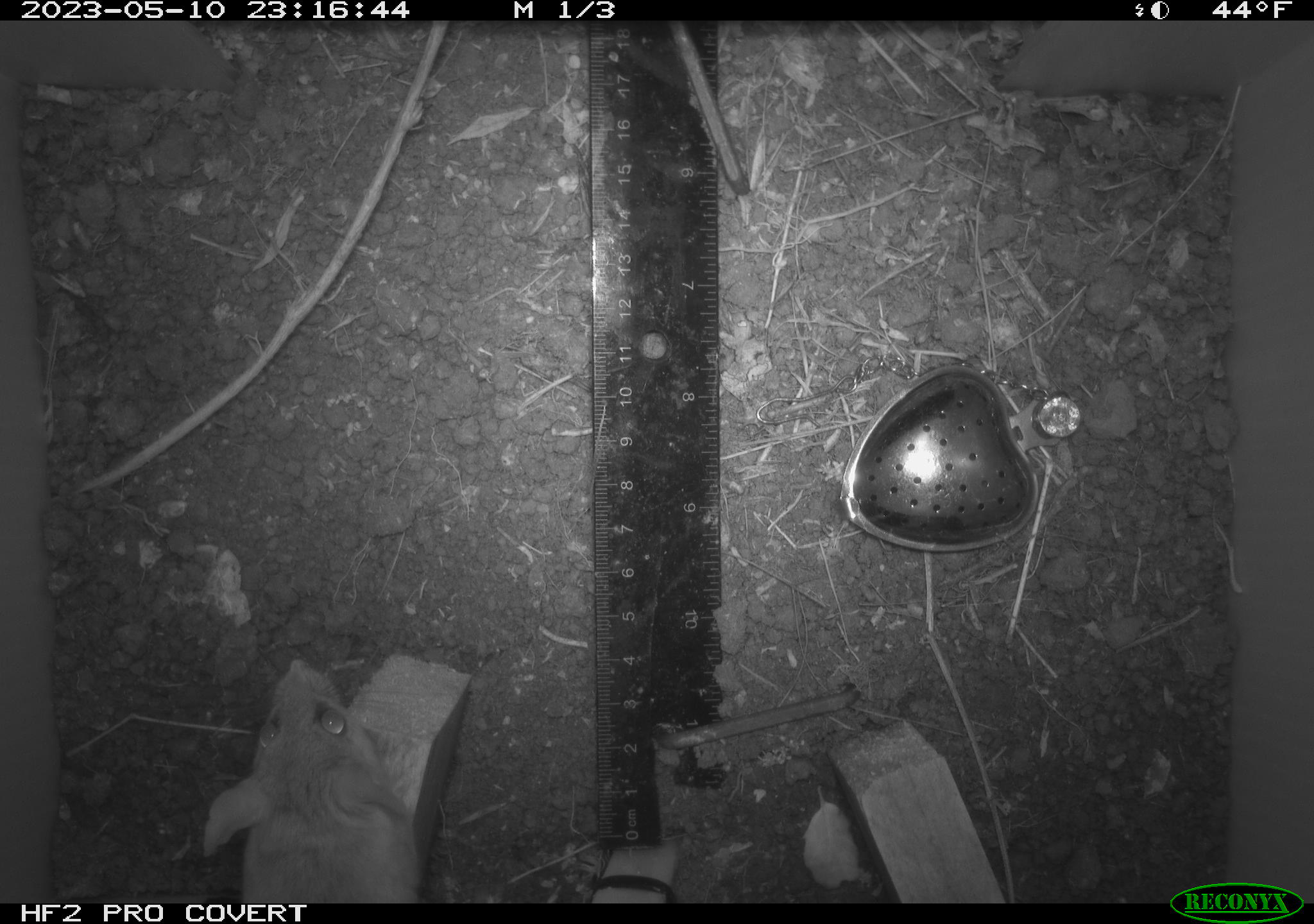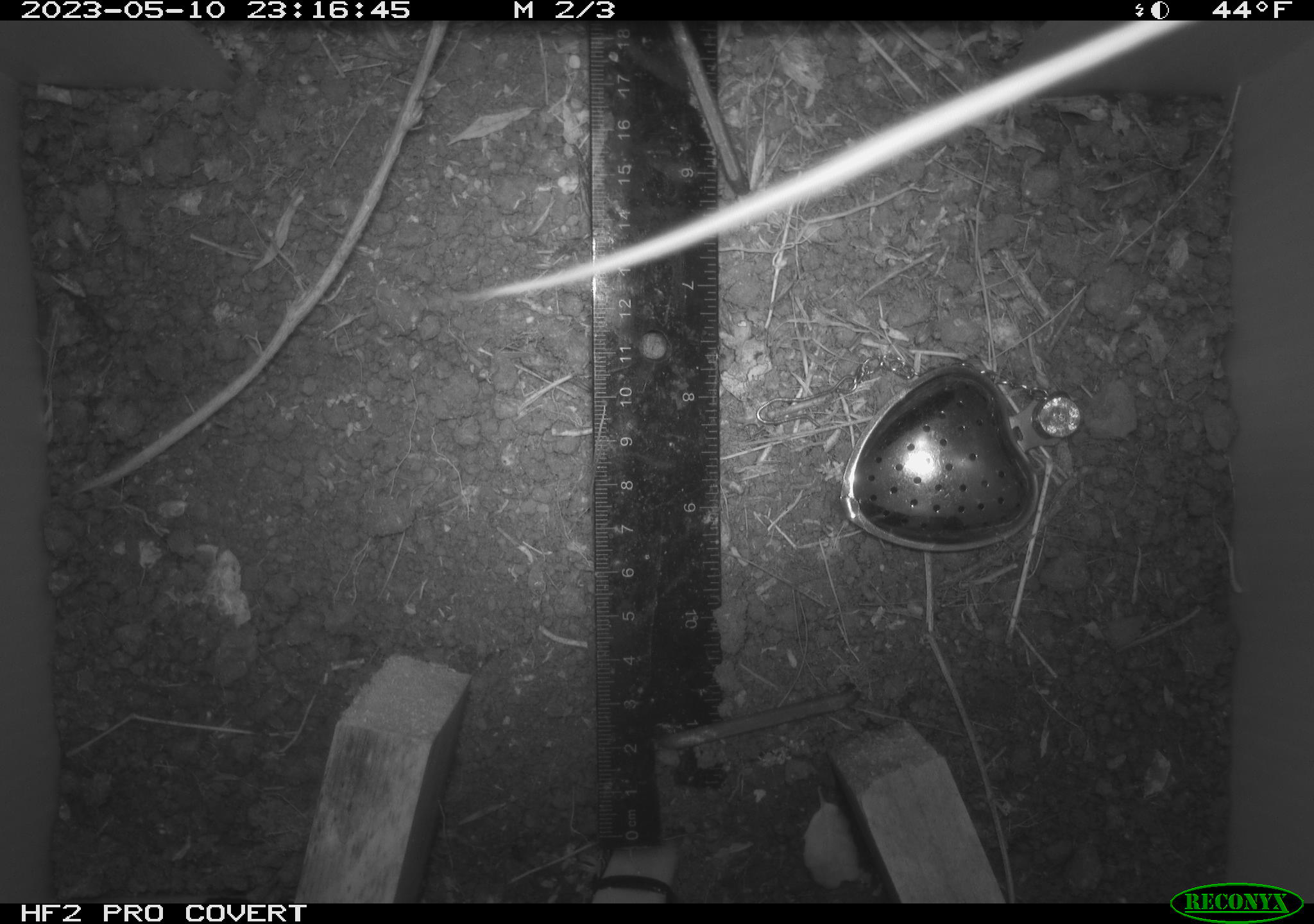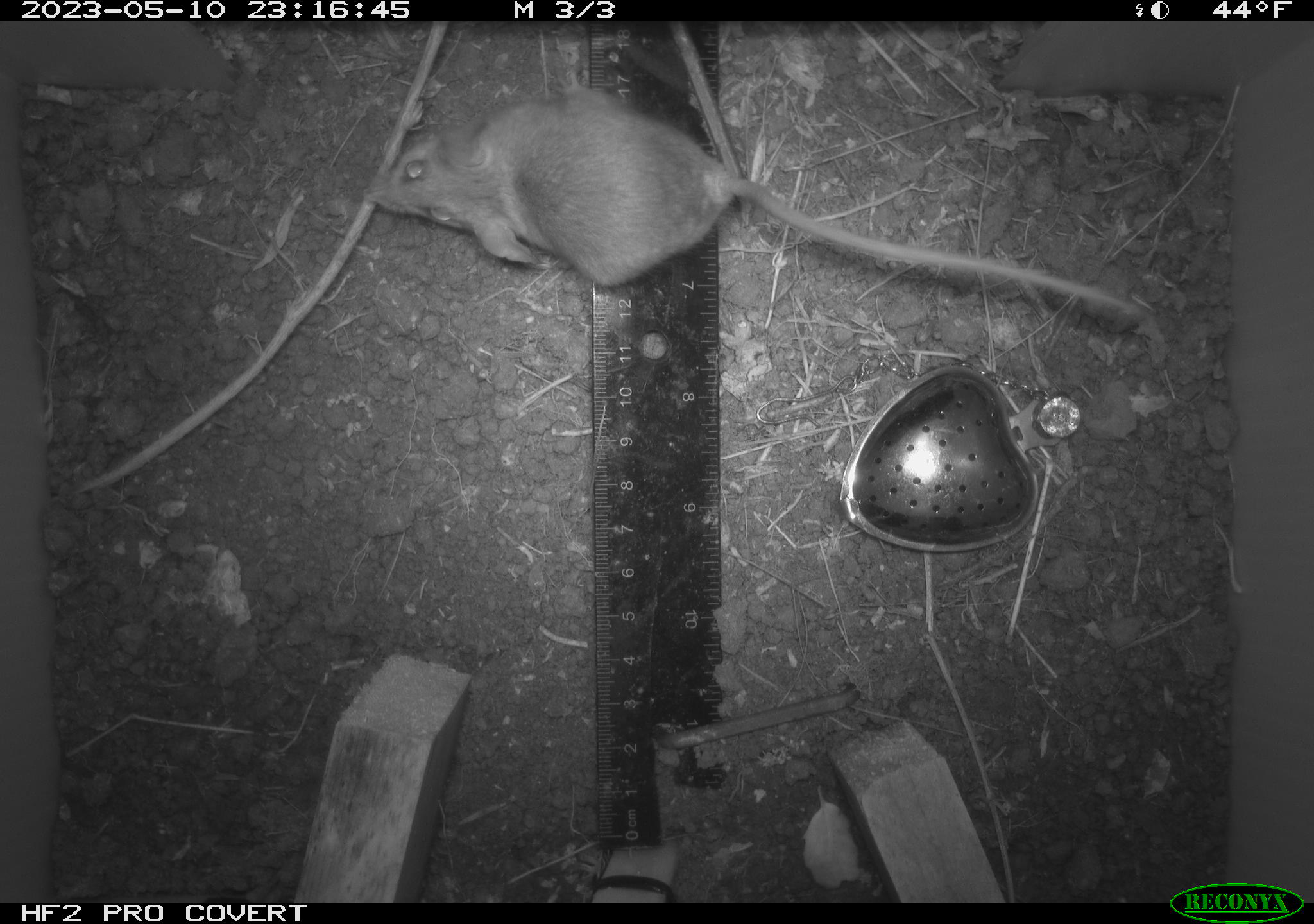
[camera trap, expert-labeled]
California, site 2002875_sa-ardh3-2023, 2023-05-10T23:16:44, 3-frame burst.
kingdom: Animalia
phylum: Chordata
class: Mammalia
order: Rodentia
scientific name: Rodentia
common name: mouse species